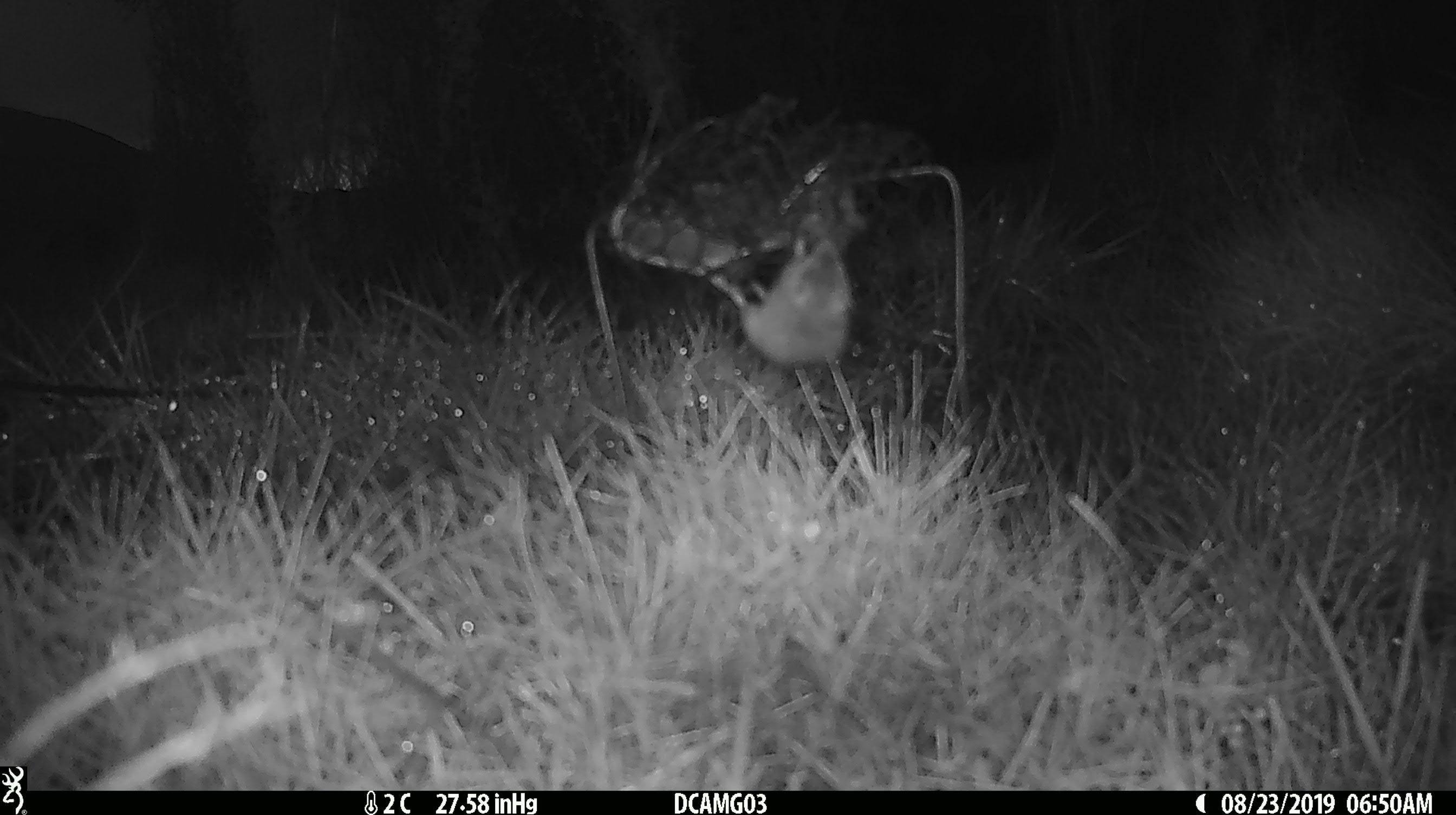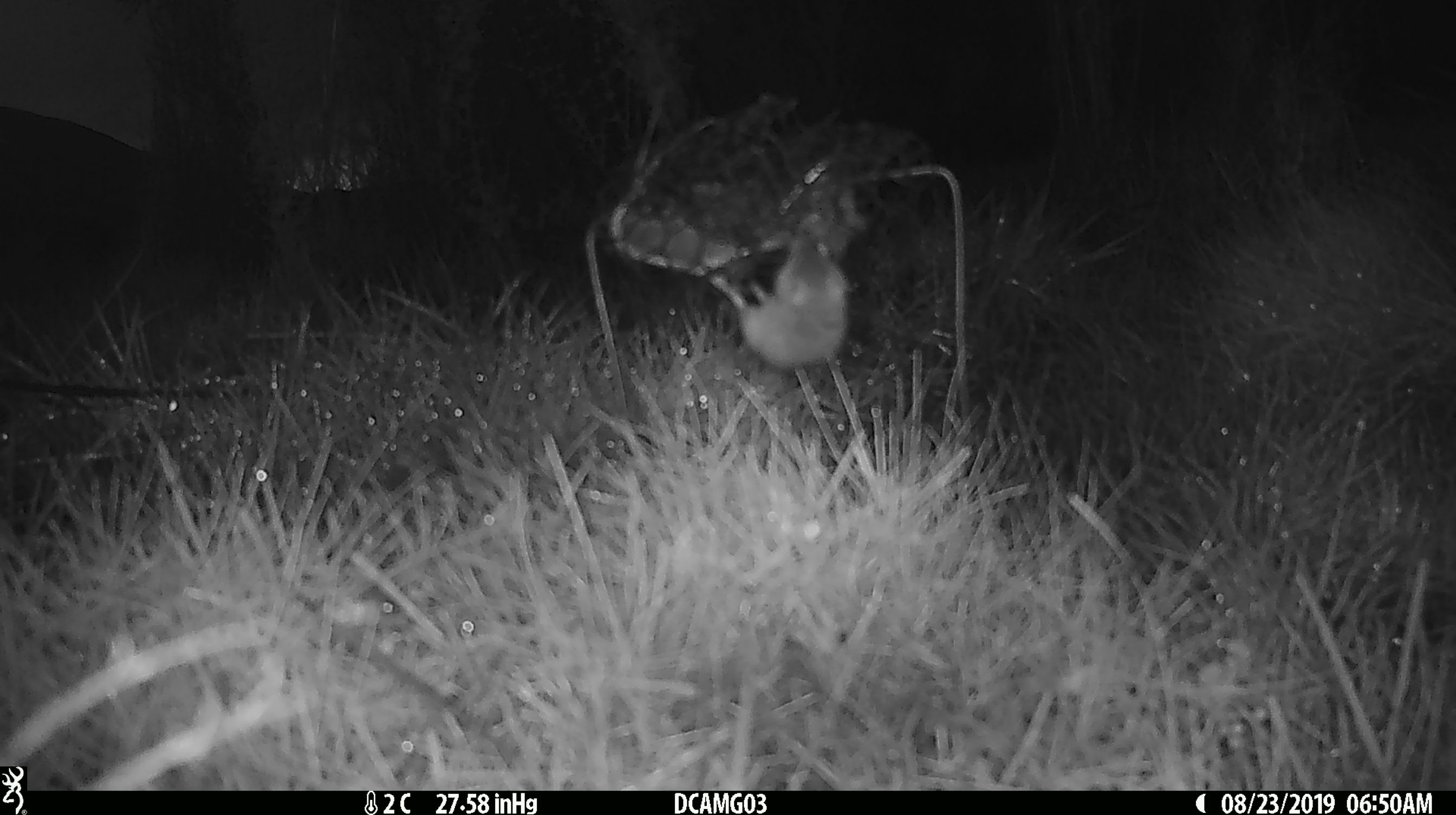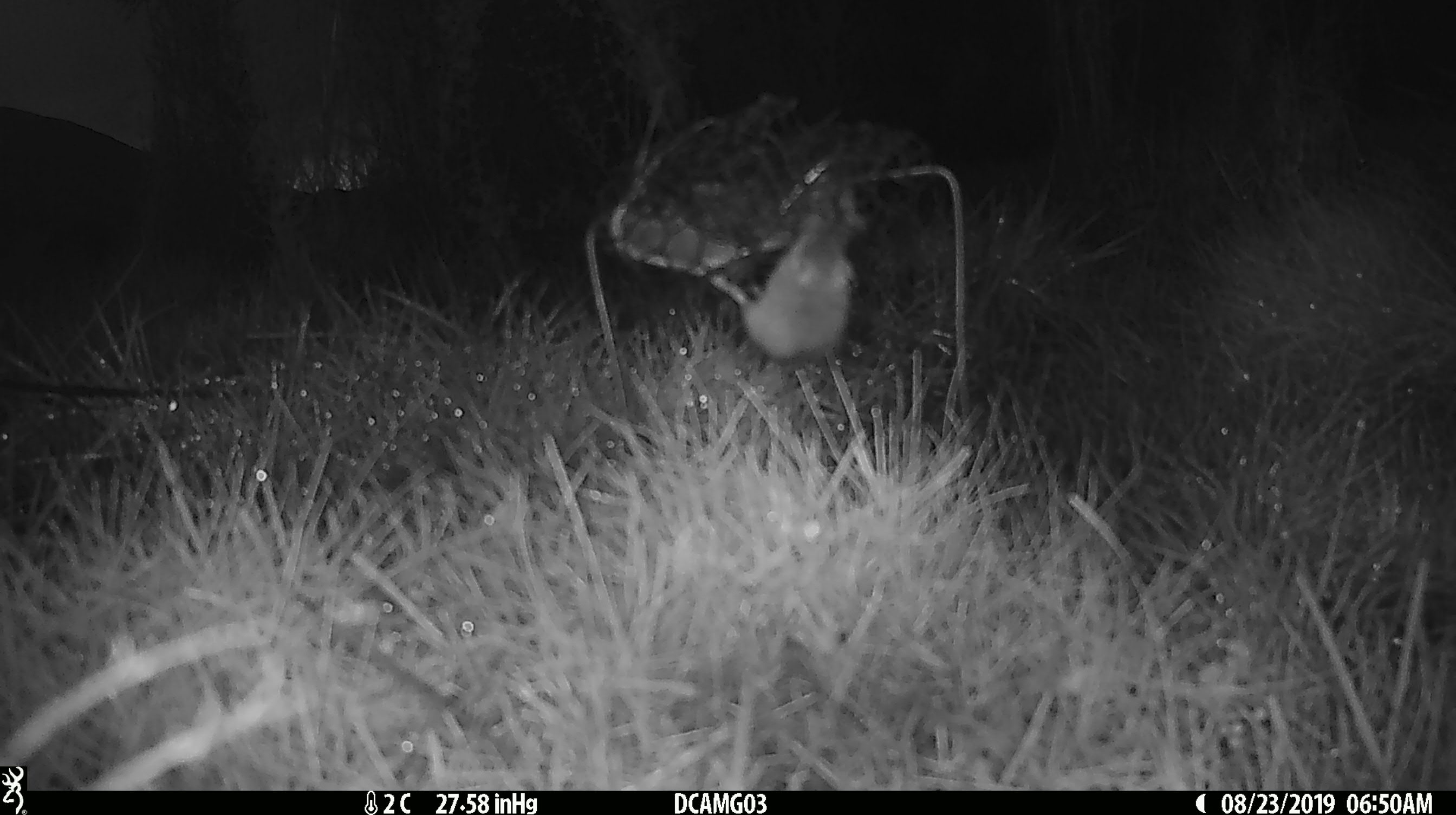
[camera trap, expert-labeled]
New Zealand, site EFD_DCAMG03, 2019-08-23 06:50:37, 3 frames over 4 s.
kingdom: Animalia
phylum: Chordata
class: Mammalia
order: Rodentia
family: Muridae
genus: Mus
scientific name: Mus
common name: mouse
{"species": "mouse (Mus)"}